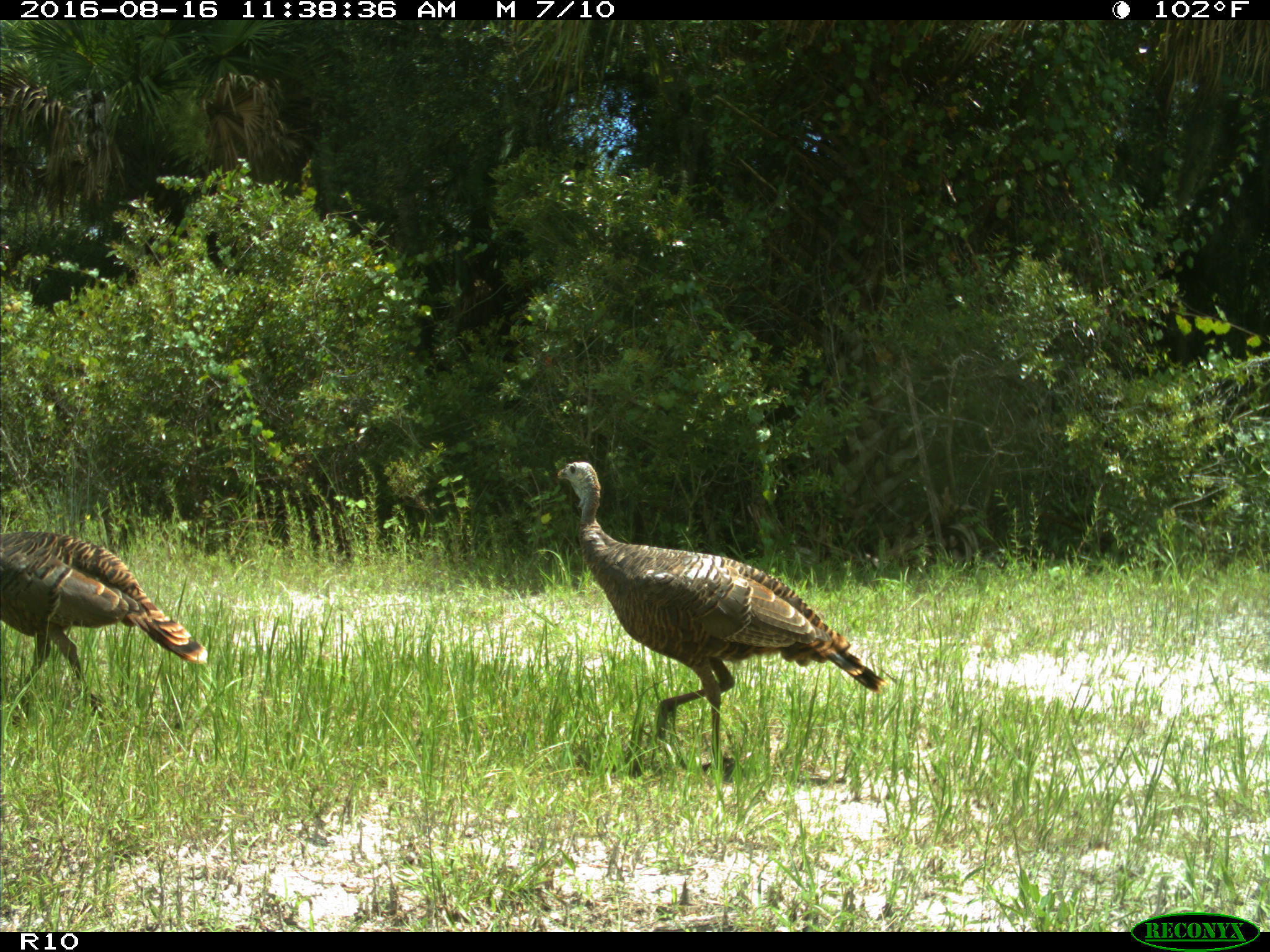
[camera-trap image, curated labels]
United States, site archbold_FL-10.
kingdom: Animalia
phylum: Chordata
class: Aves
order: Galliformes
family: Phasianidae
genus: Meleagris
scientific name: Meleagris gallopavo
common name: wild turkey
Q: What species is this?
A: Meleagris gallopavo (wild turkey).